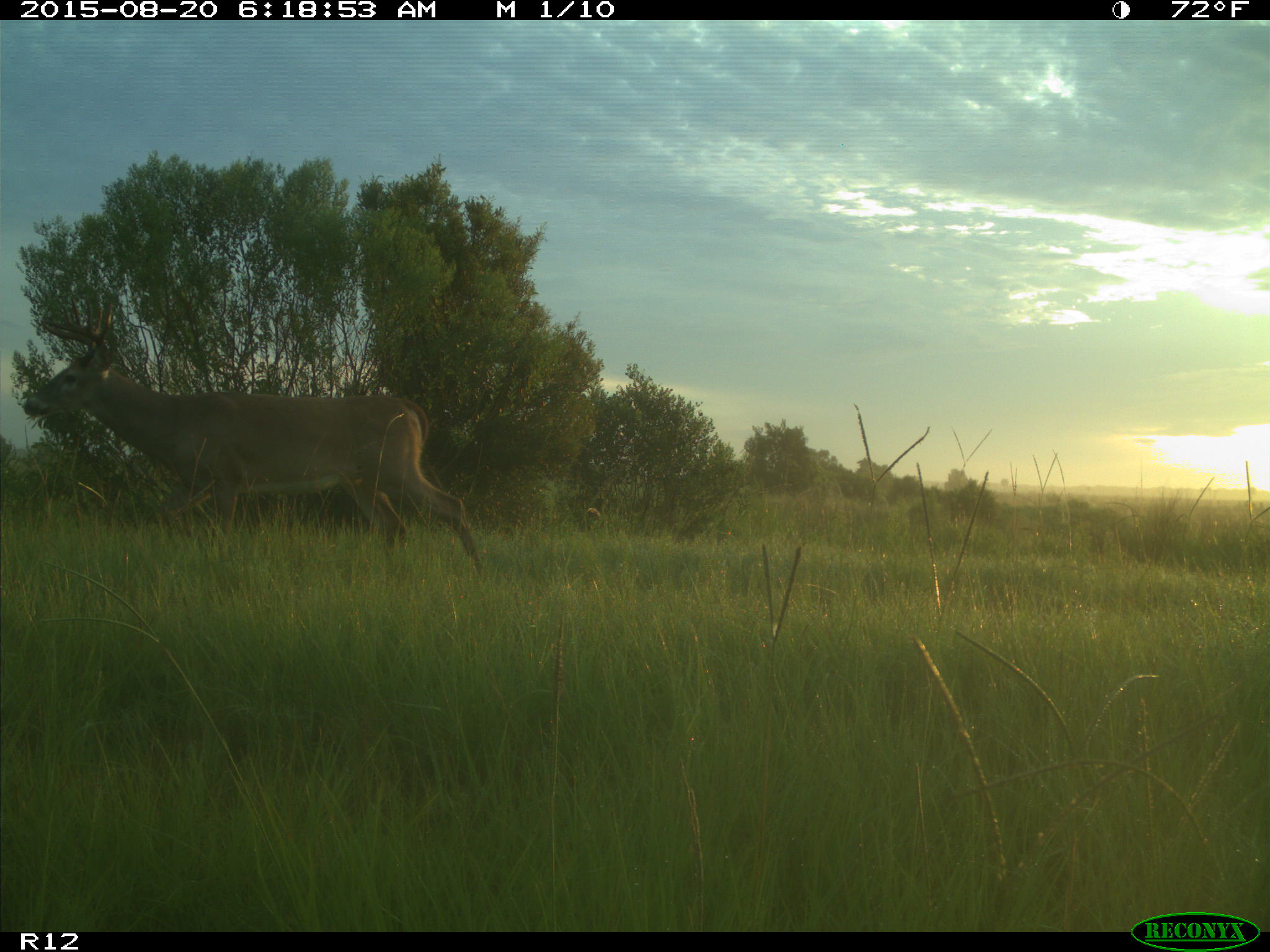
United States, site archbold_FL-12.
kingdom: Animalia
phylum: Chordata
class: Mammalia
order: Artiodactyla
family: Cervidae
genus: Odocoileus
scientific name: Odocoileus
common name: deer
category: unidentified deer